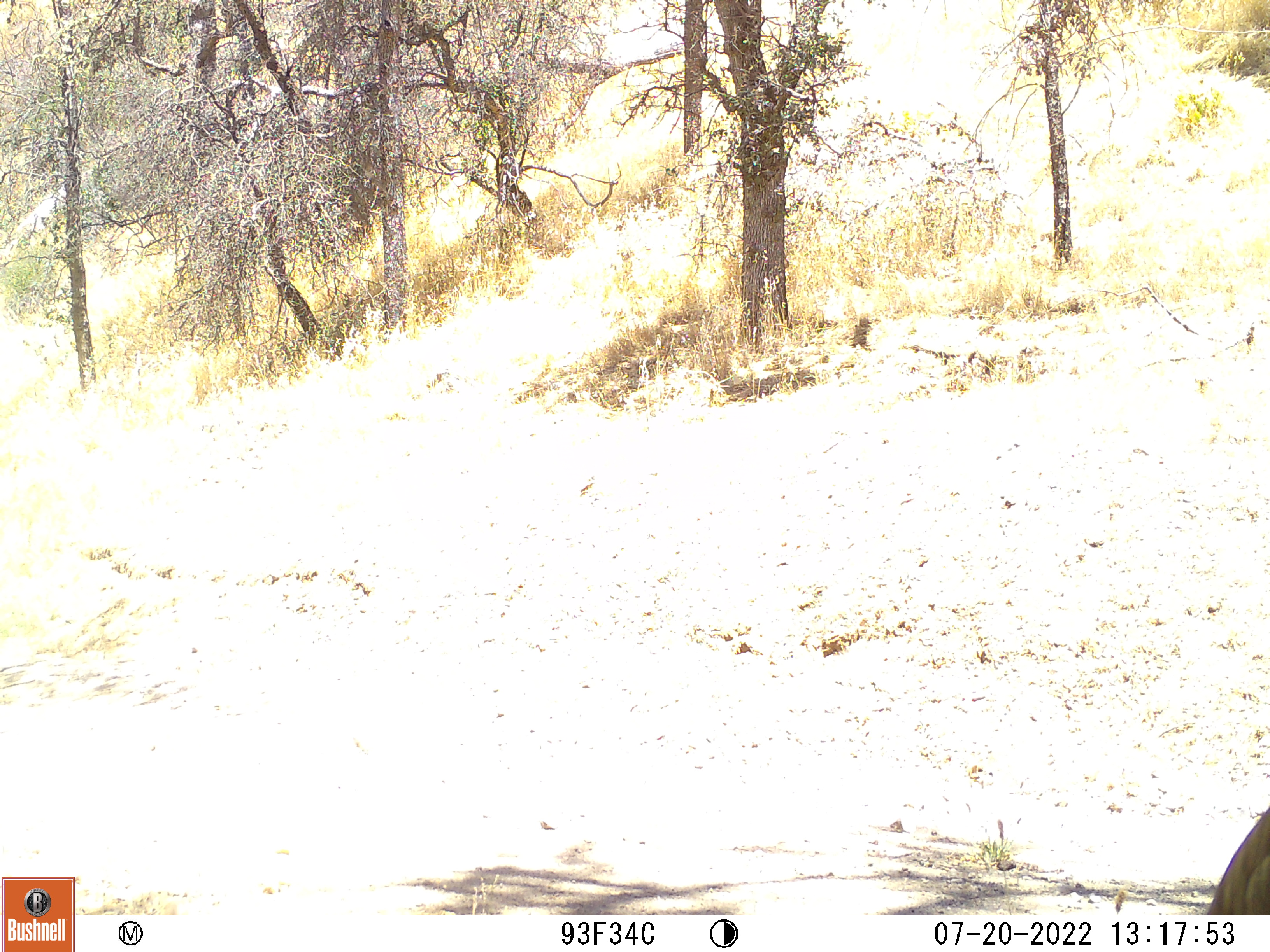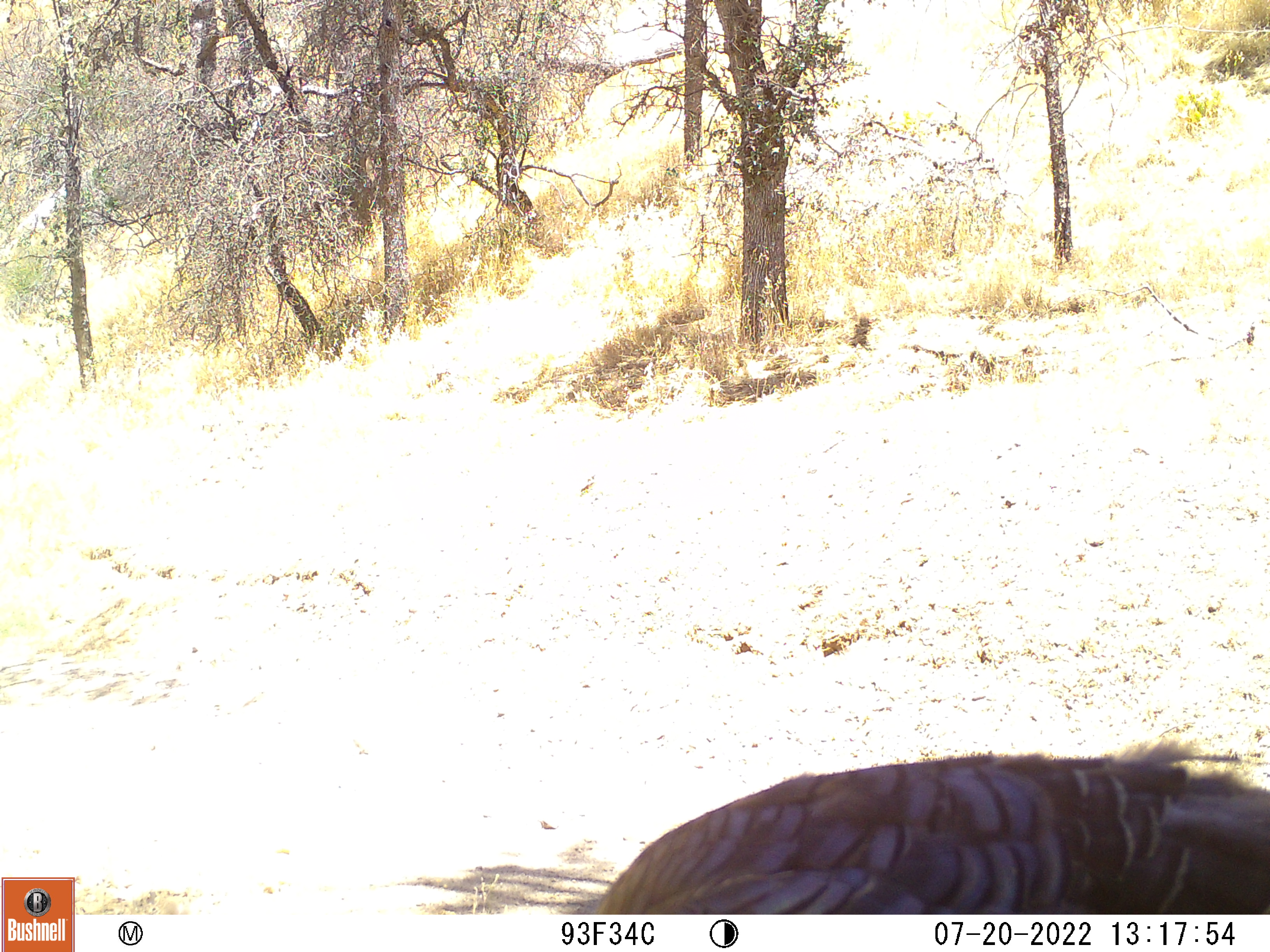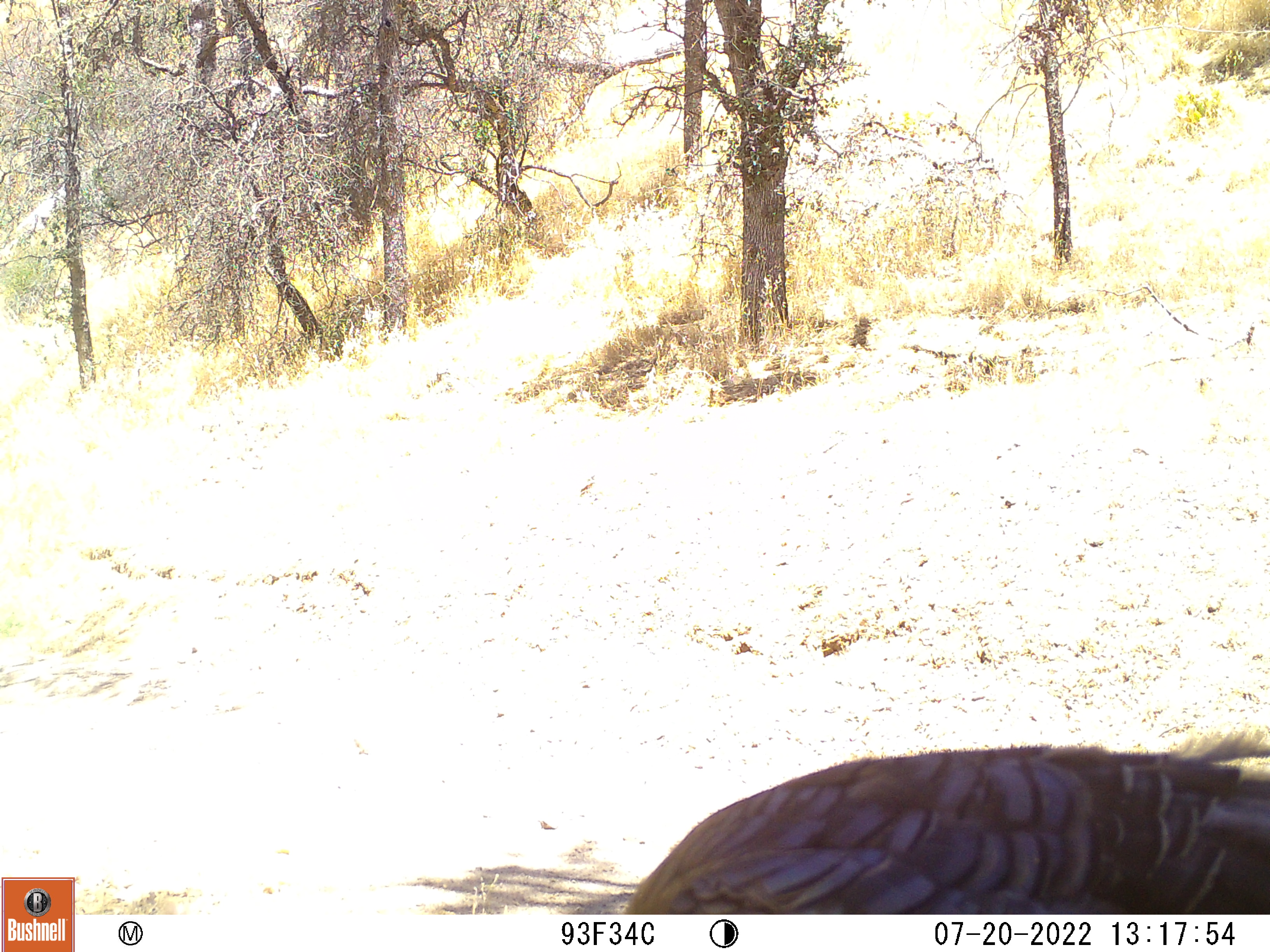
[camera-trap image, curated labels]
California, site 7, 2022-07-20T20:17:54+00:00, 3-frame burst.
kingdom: Animalia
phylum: Chordata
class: Aves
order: Galliformes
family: Phasianidae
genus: Meleagris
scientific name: Meleagris gallopavo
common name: turkey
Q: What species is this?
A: Turkey (Meleagris gallopavo).